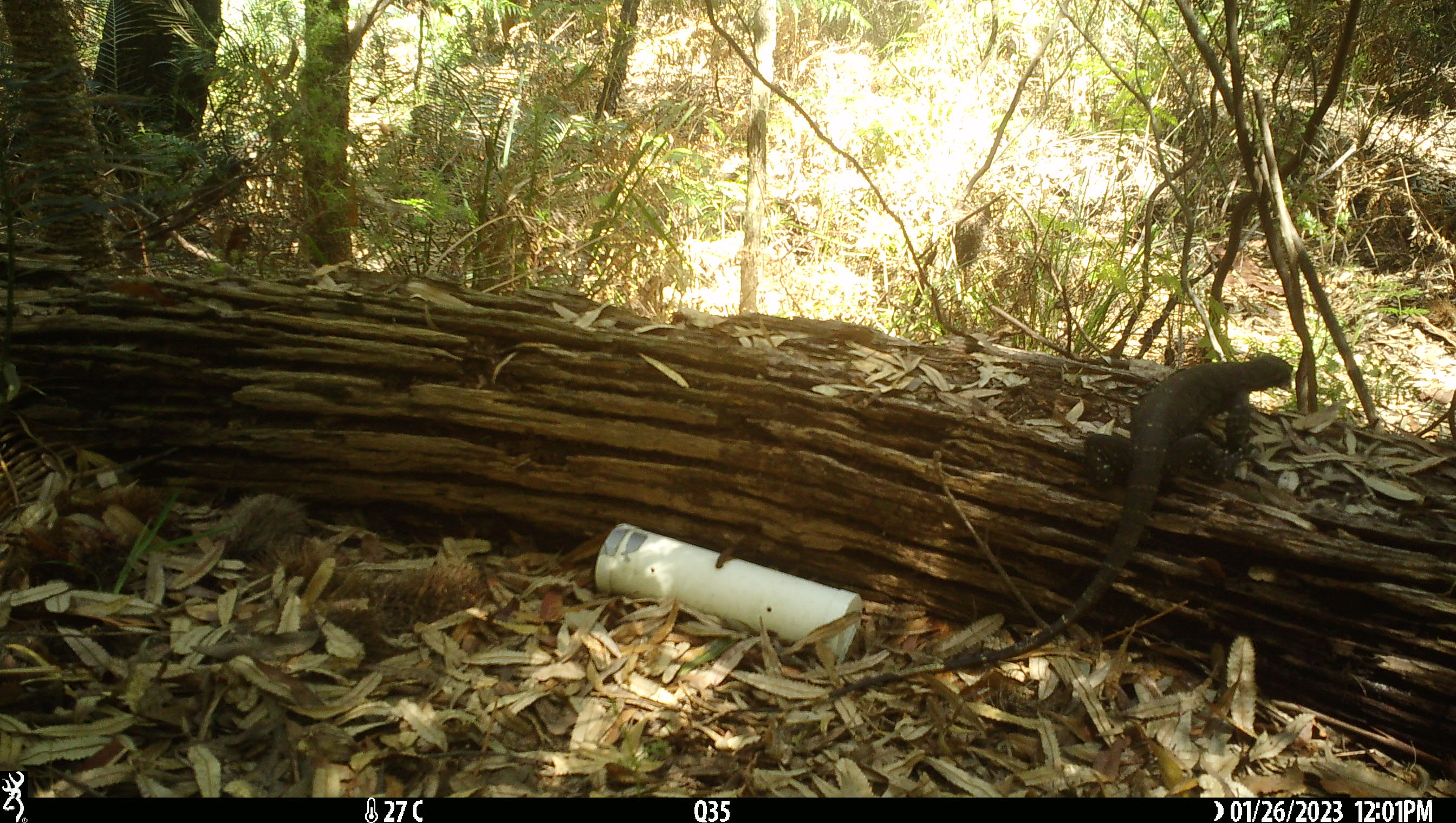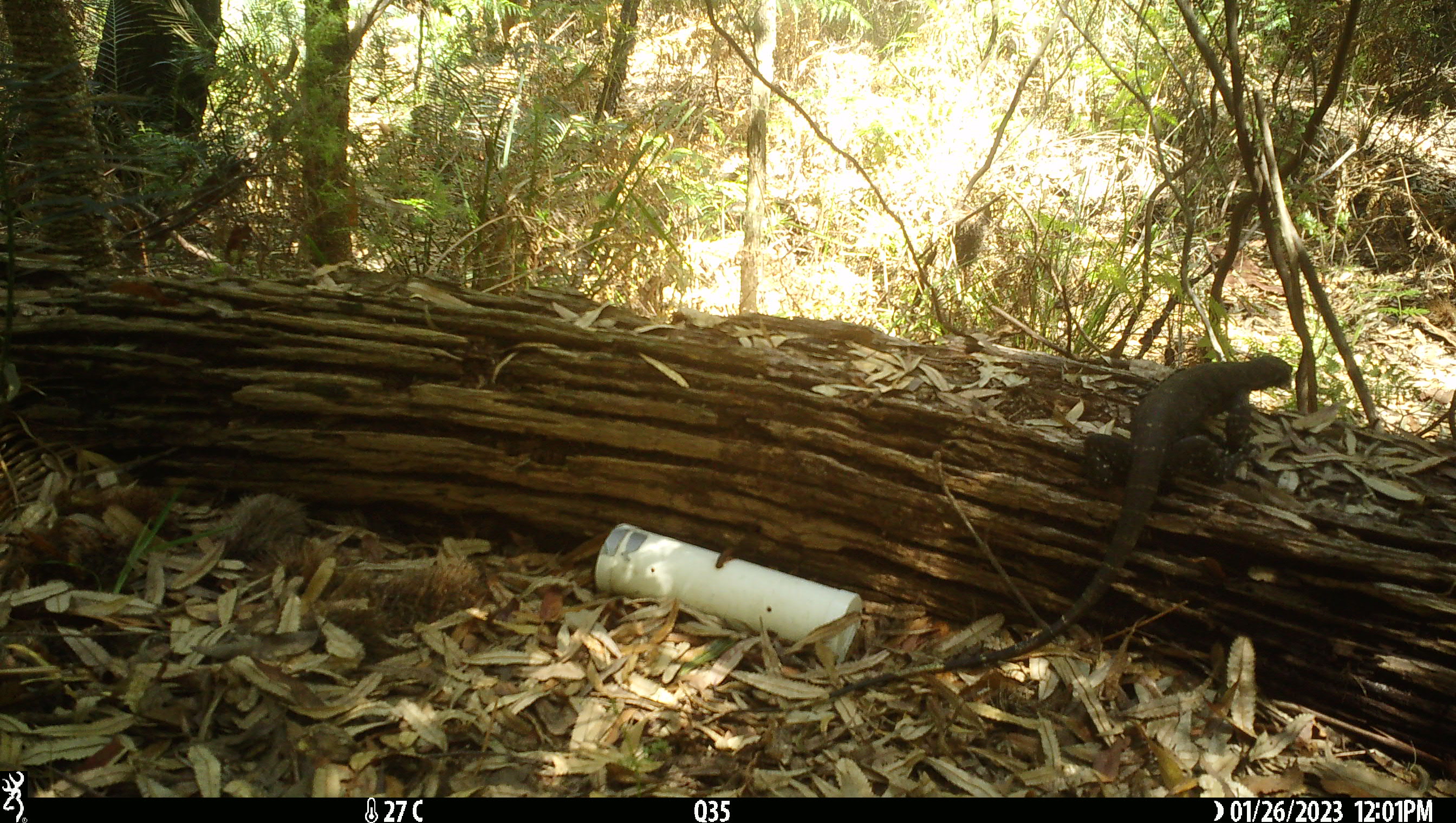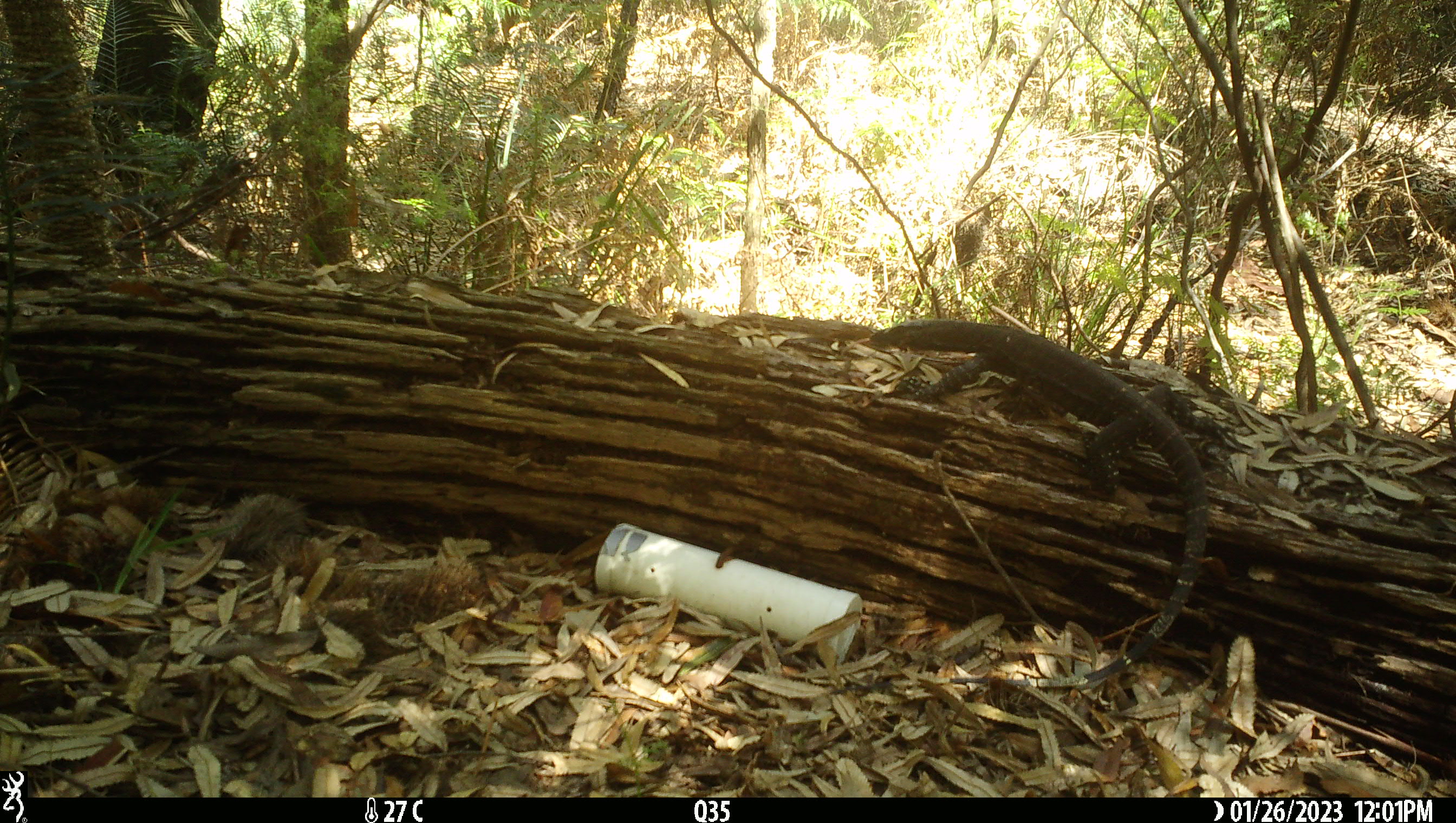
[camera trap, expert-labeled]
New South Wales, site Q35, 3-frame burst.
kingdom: Animalia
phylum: Chordata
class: Reptilia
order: Squamata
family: Varanidae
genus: Varanus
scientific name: Varanus varius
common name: lace monitor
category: goanna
Goanna (lace monitor) (Varanus varius).